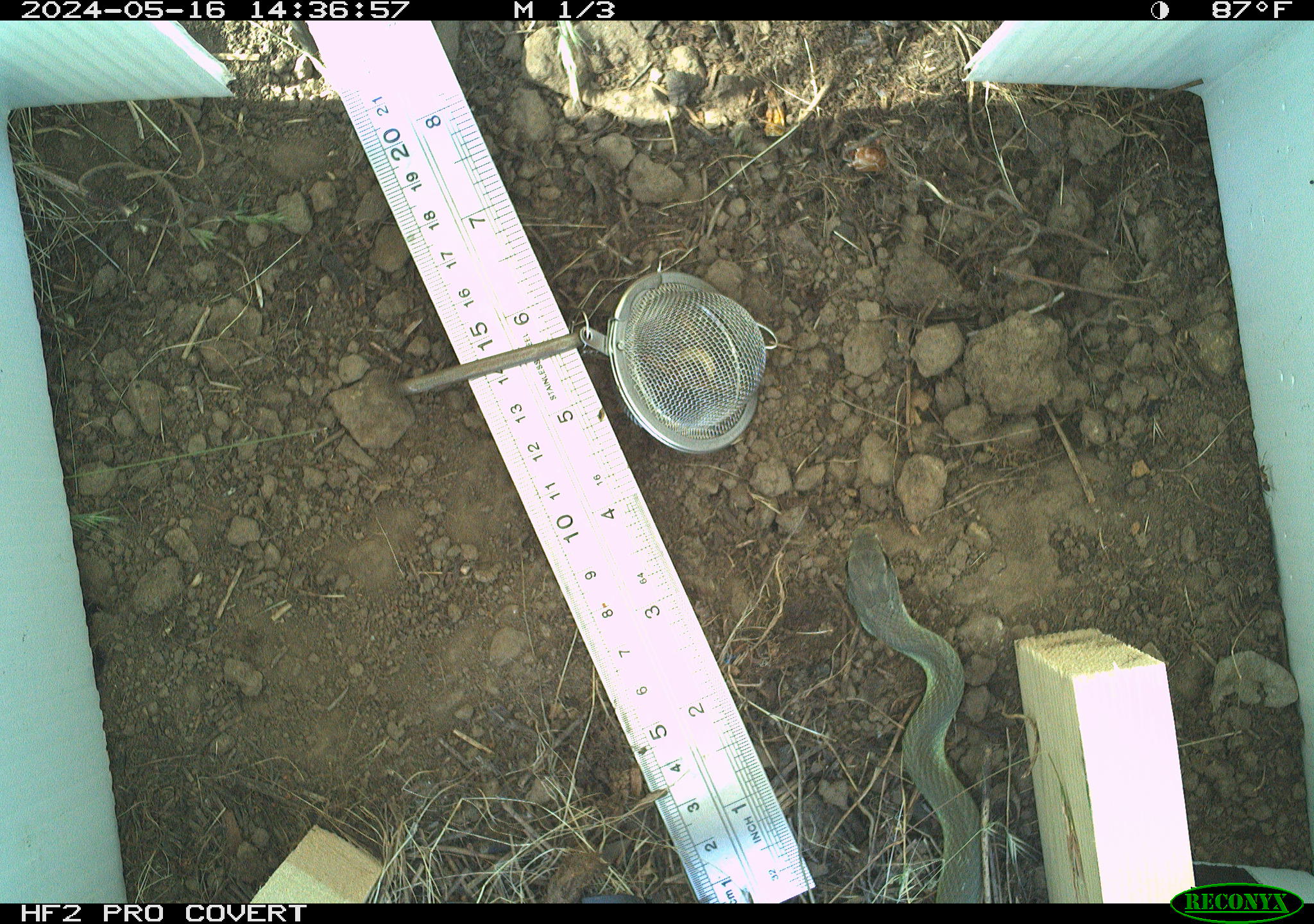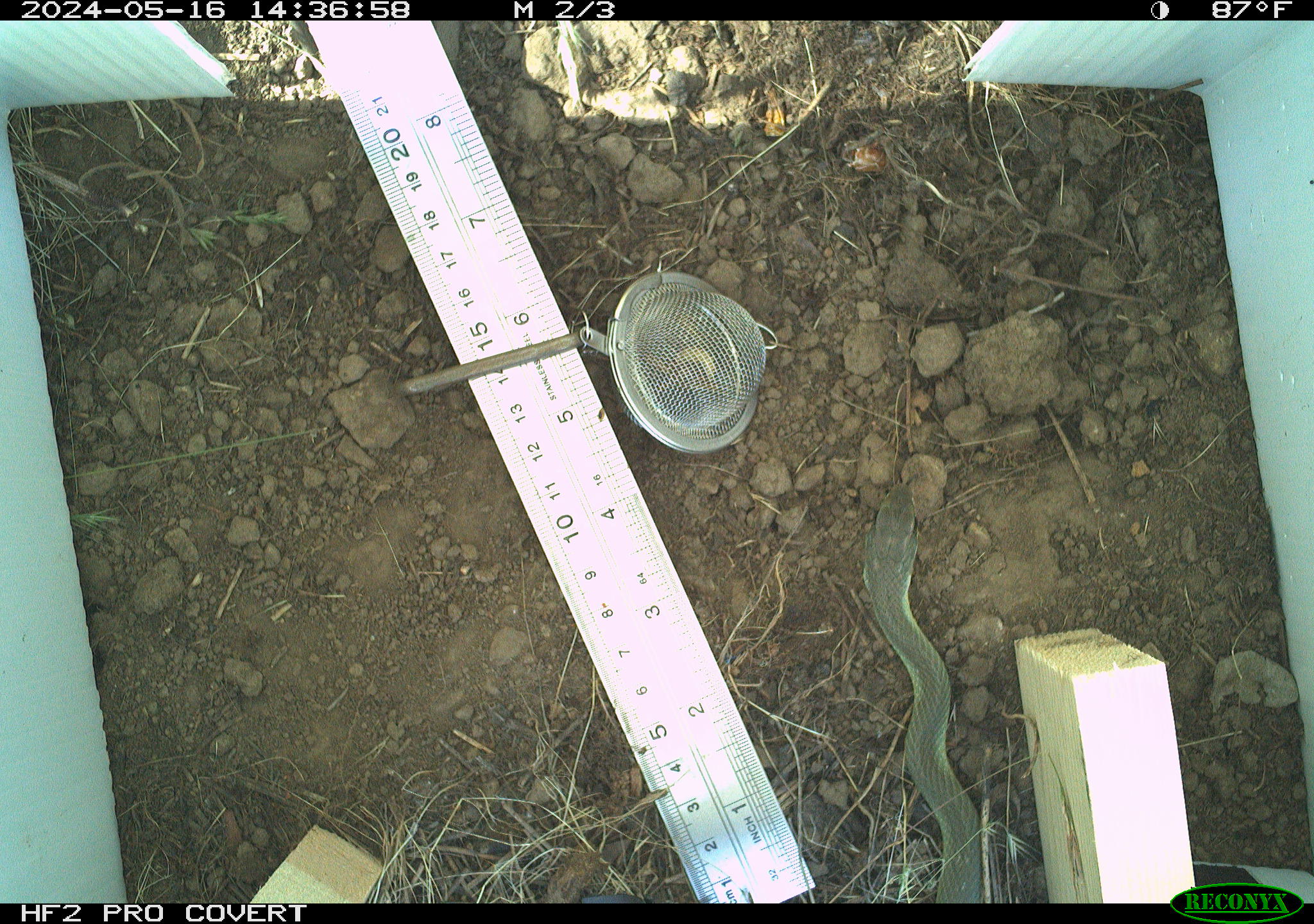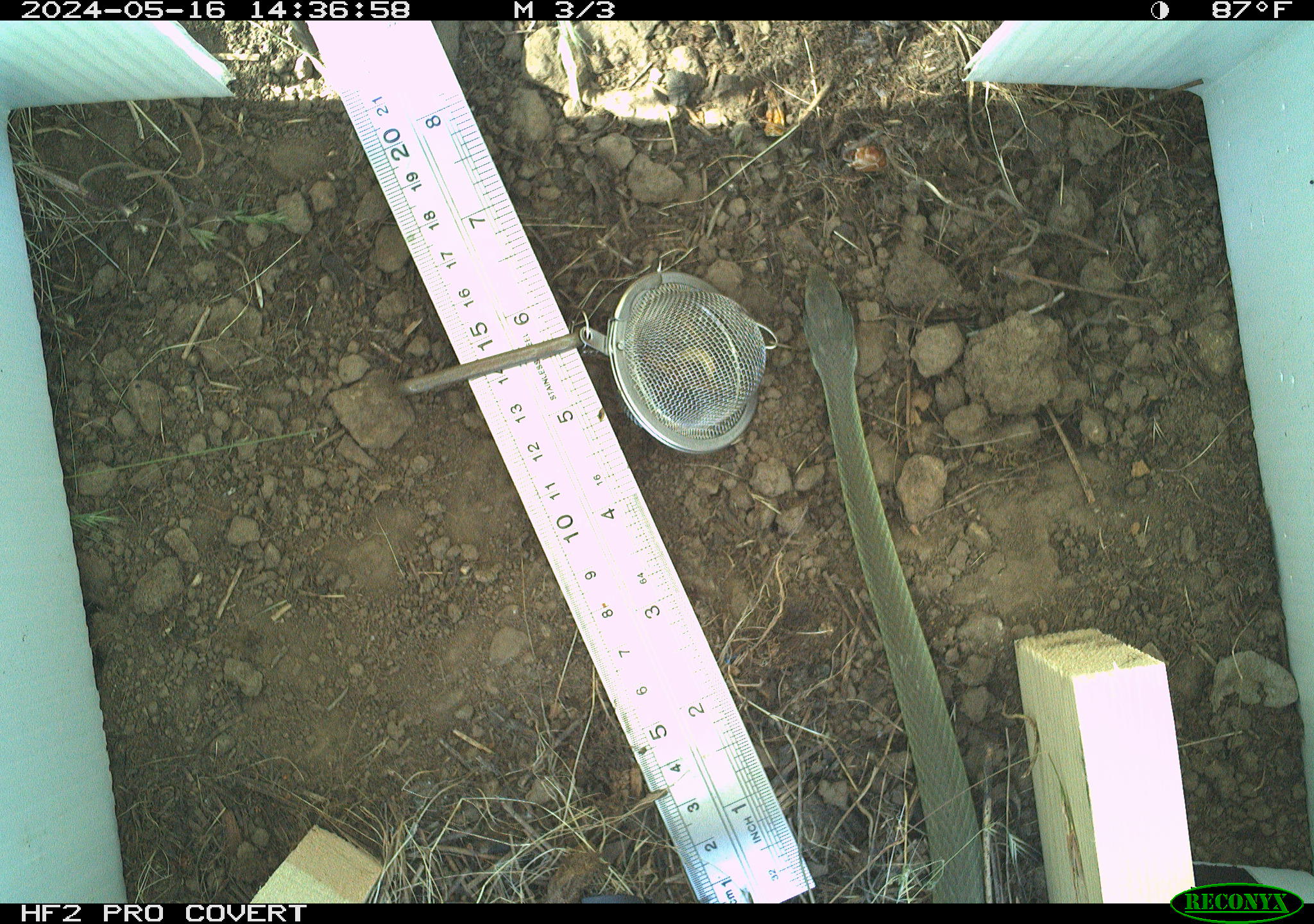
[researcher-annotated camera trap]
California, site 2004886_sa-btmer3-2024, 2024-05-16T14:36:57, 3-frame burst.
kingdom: Animalia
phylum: Chordata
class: Reptilia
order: Squamata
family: Colubridae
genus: Coluber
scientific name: Coluber constrictor mormon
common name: western yellow-bellied racer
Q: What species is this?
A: Western yellow-bellied racer (Coluber constrictor mormon).